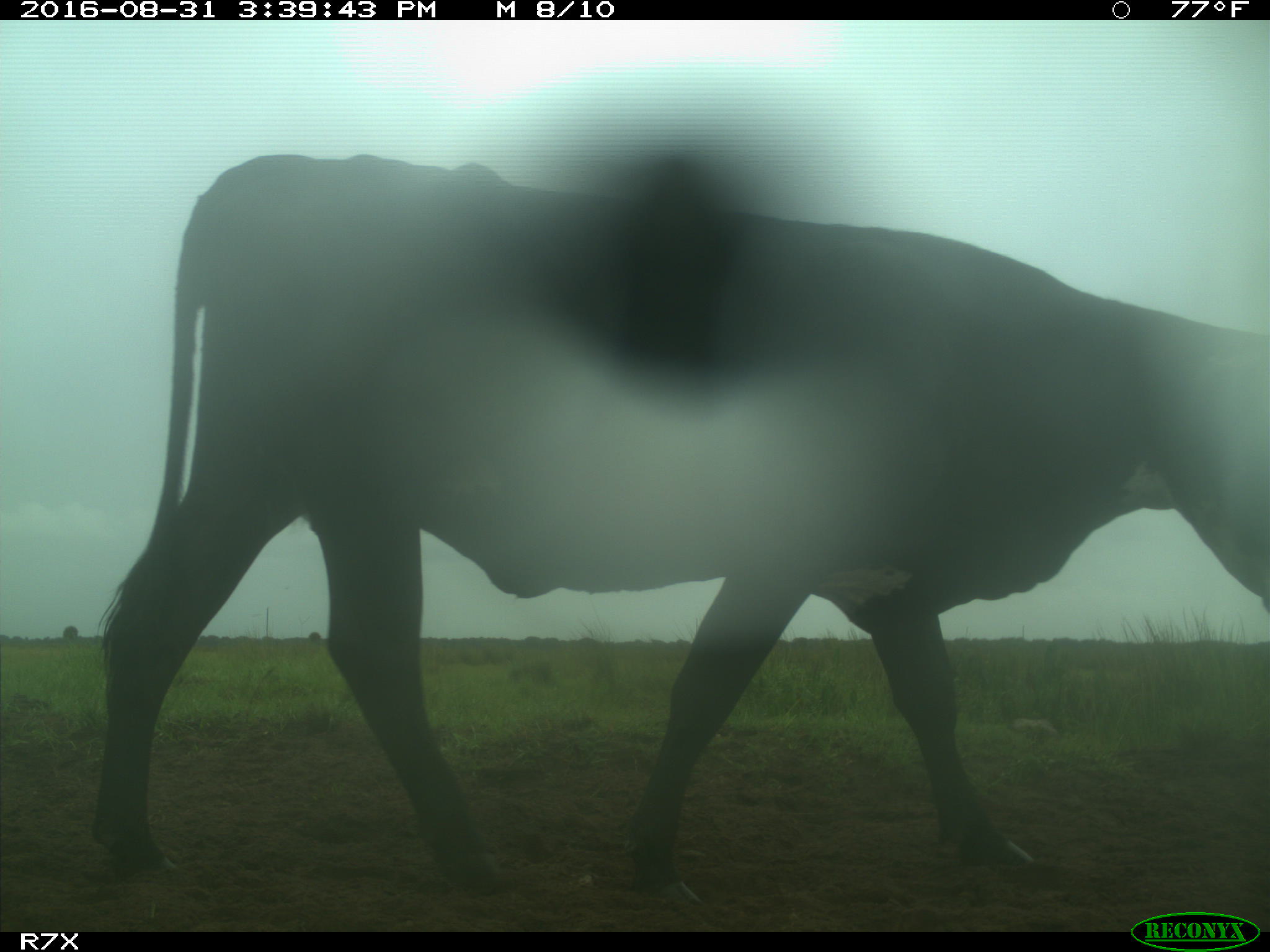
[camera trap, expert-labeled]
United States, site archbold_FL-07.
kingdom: Animalia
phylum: Chordata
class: Mammalia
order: Artiodactyla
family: Bovidae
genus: Bos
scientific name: Bos taurus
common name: domestic cow